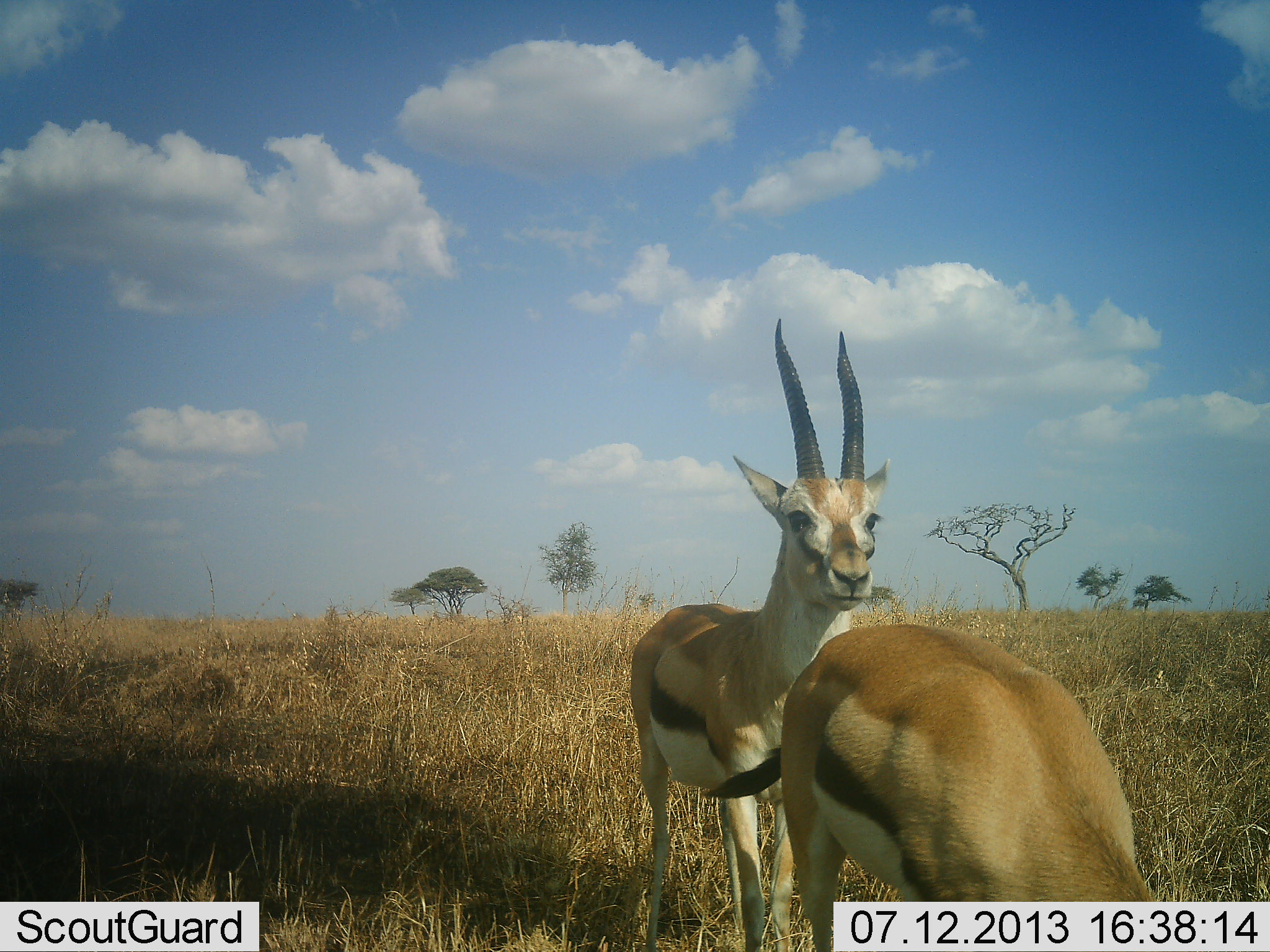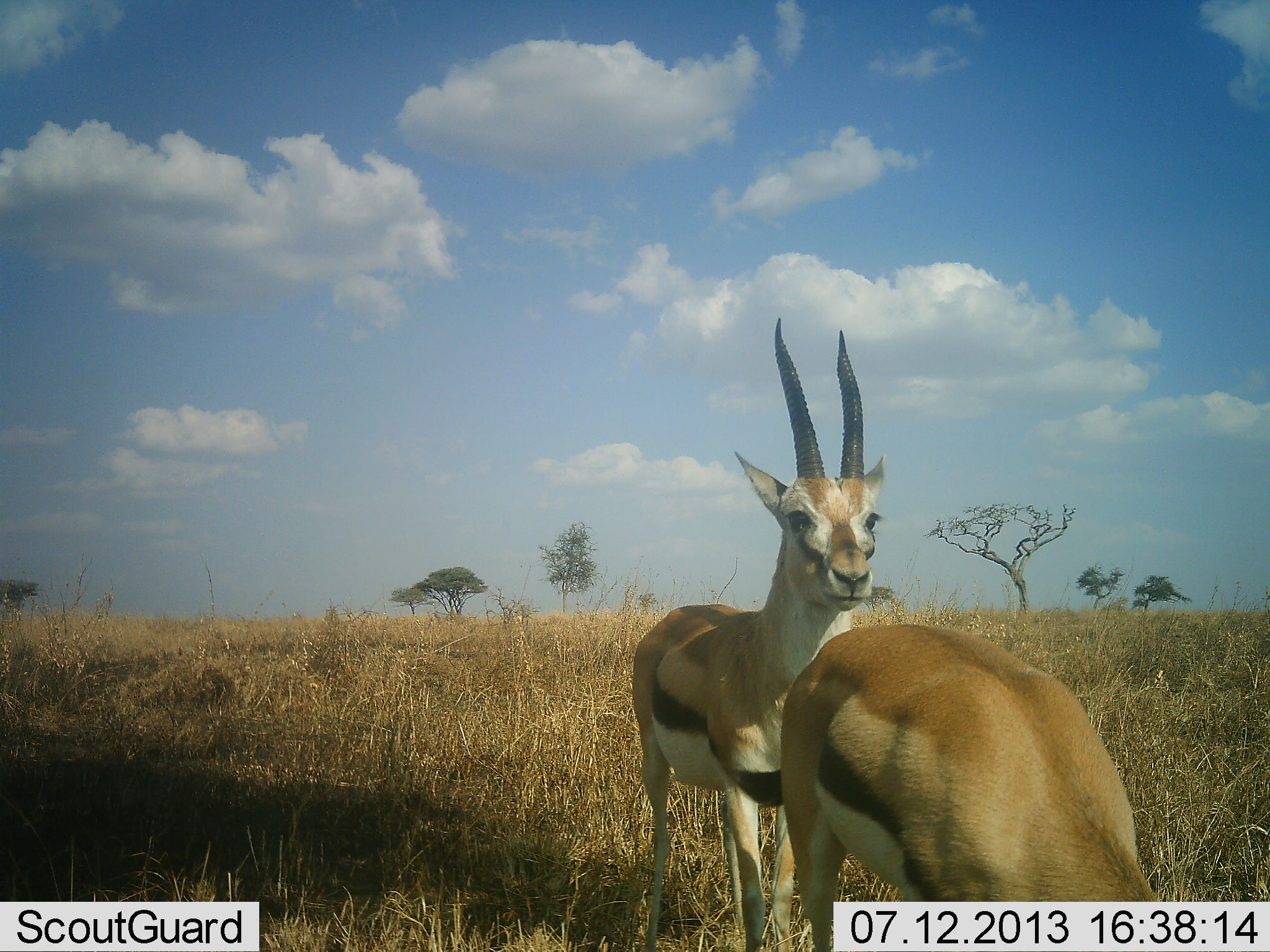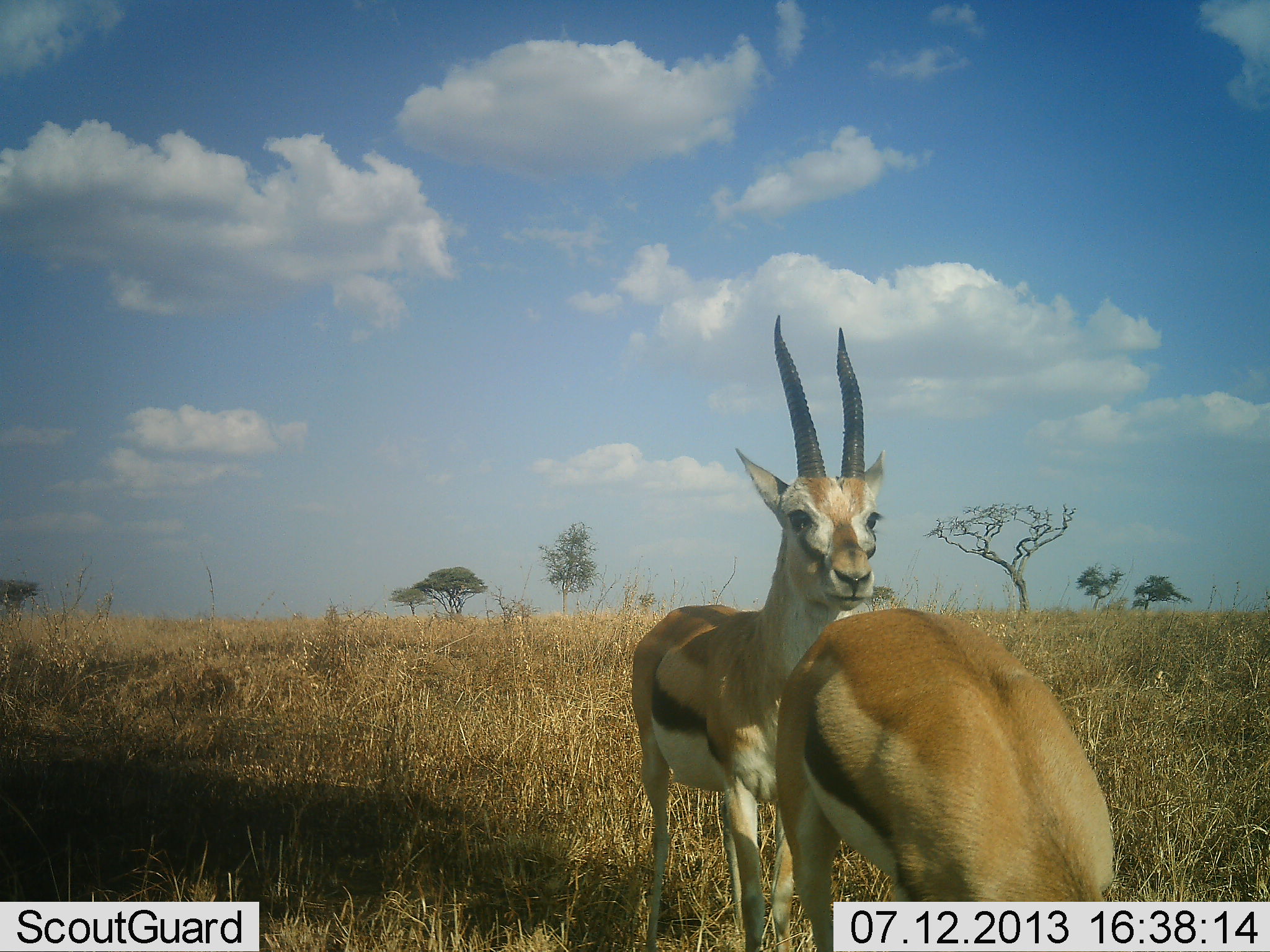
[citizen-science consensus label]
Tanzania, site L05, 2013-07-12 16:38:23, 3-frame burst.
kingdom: Animalia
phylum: Chordata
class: Mammalia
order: Artiodactyla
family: Bovidae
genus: Eudorcas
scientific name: Eudorcas thomsonii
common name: thomson's gazelle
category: gazellethomsons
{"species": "gazellethomsons (thomson's gazelle) (Eudorcas thomsonii)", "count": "2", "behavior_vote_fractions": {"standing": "100%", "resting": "0%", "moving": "0%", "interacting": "20%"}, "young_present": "0%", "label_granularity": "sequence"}